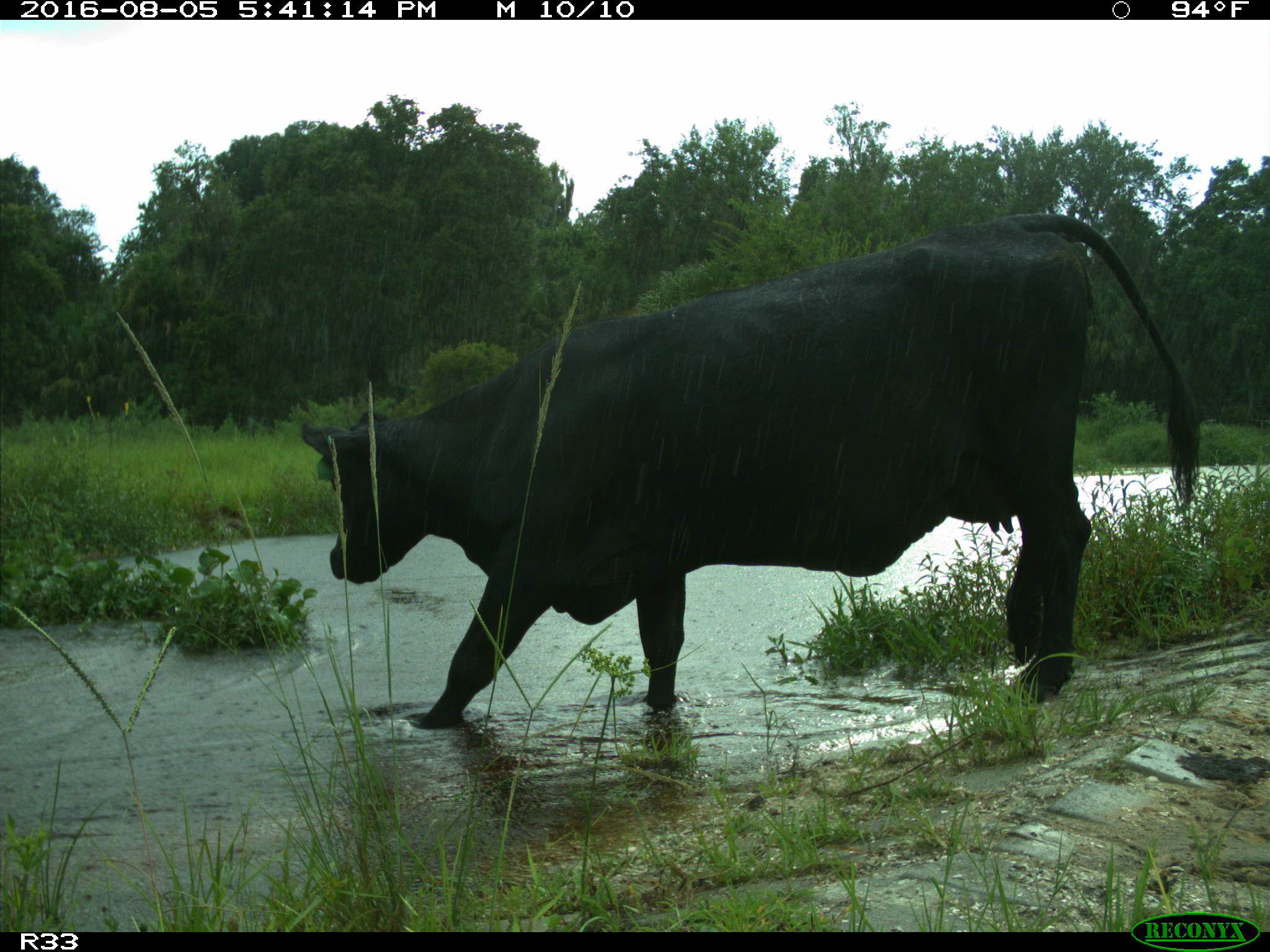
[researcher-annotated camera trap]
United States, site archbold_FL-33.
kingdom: Animalia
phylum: Chordata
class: Mammalia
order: Artiodactyla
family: Bovidae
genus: Bos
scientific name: Bos taurus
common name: domestic cow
Bos taurus (domestic cow).